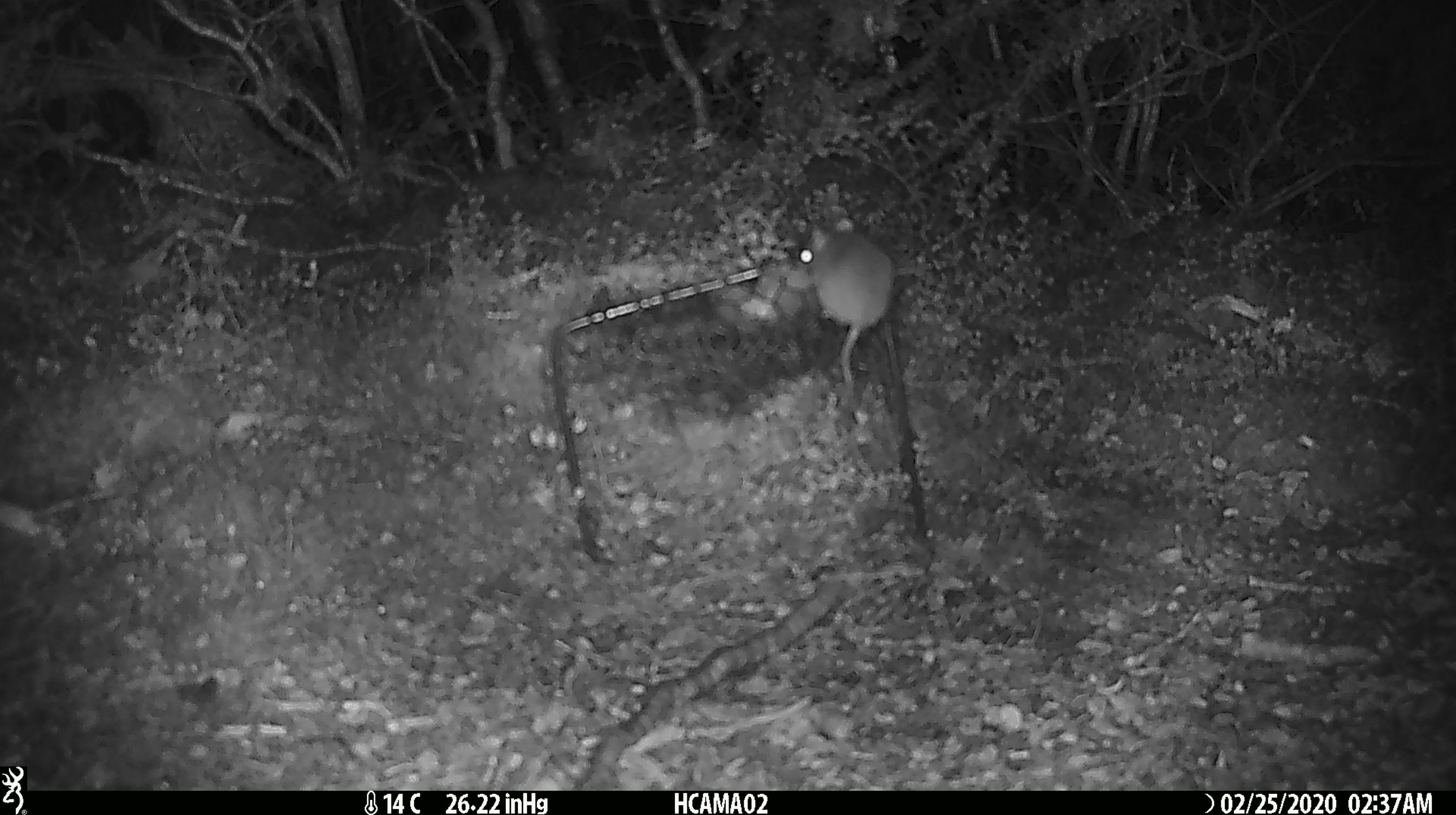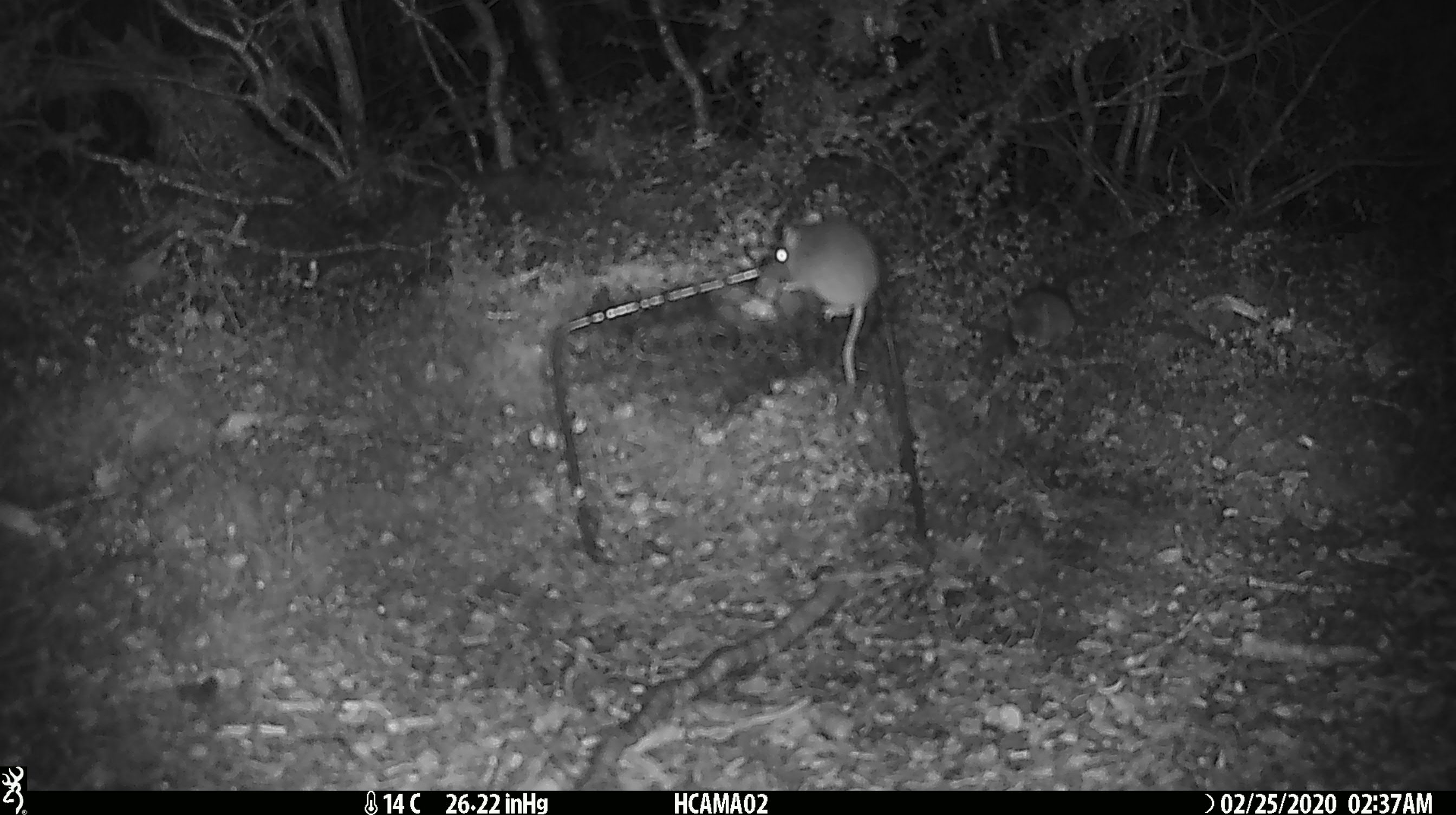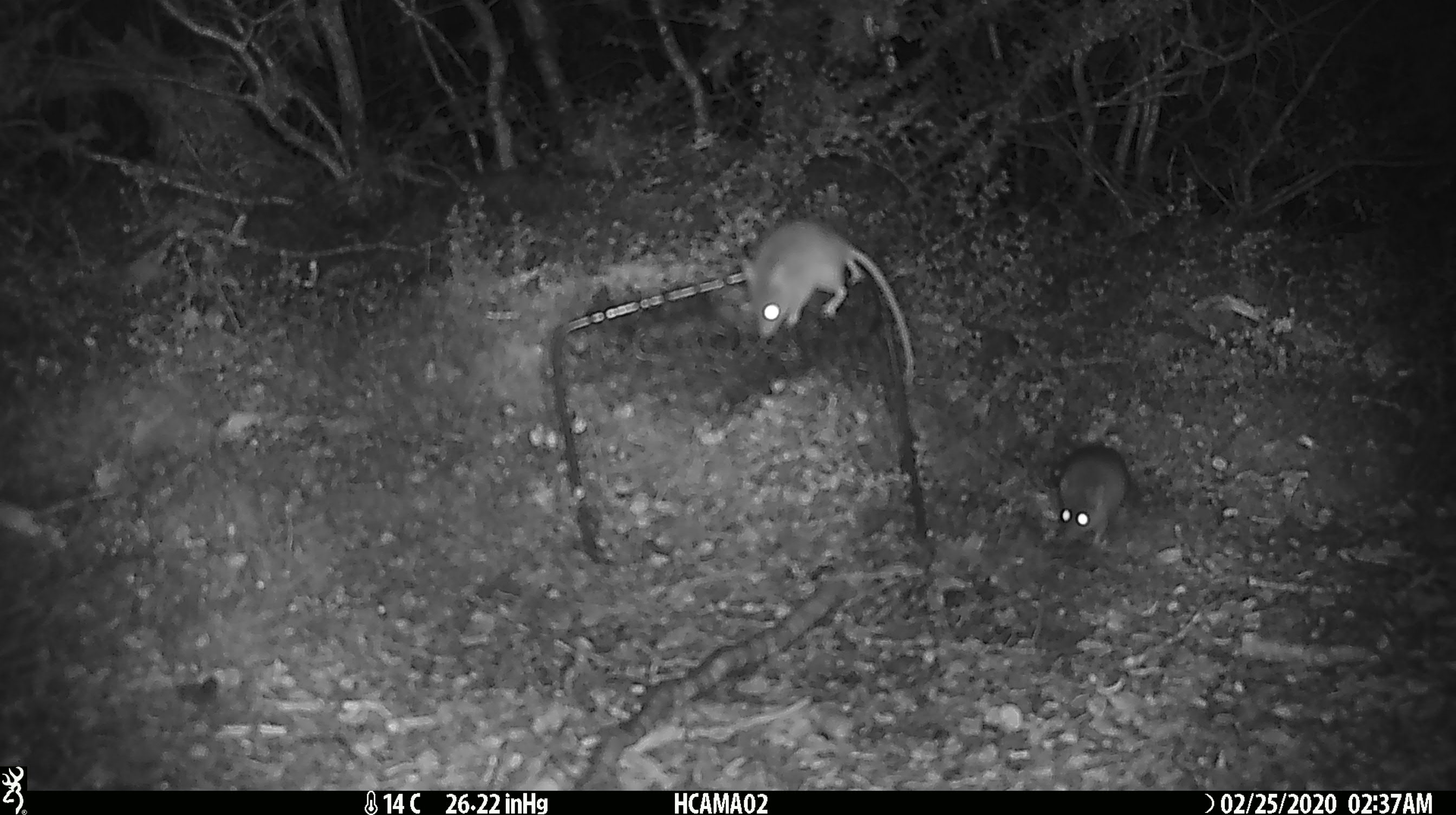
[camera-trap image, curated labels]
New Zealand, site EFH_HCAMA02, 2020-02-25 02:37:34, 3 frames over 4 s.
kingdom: Animalia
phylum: Chordata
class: Mammalia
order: Rodentia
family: Muridae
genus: Mus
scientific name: Mus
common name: mouse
Mouse (Mus).